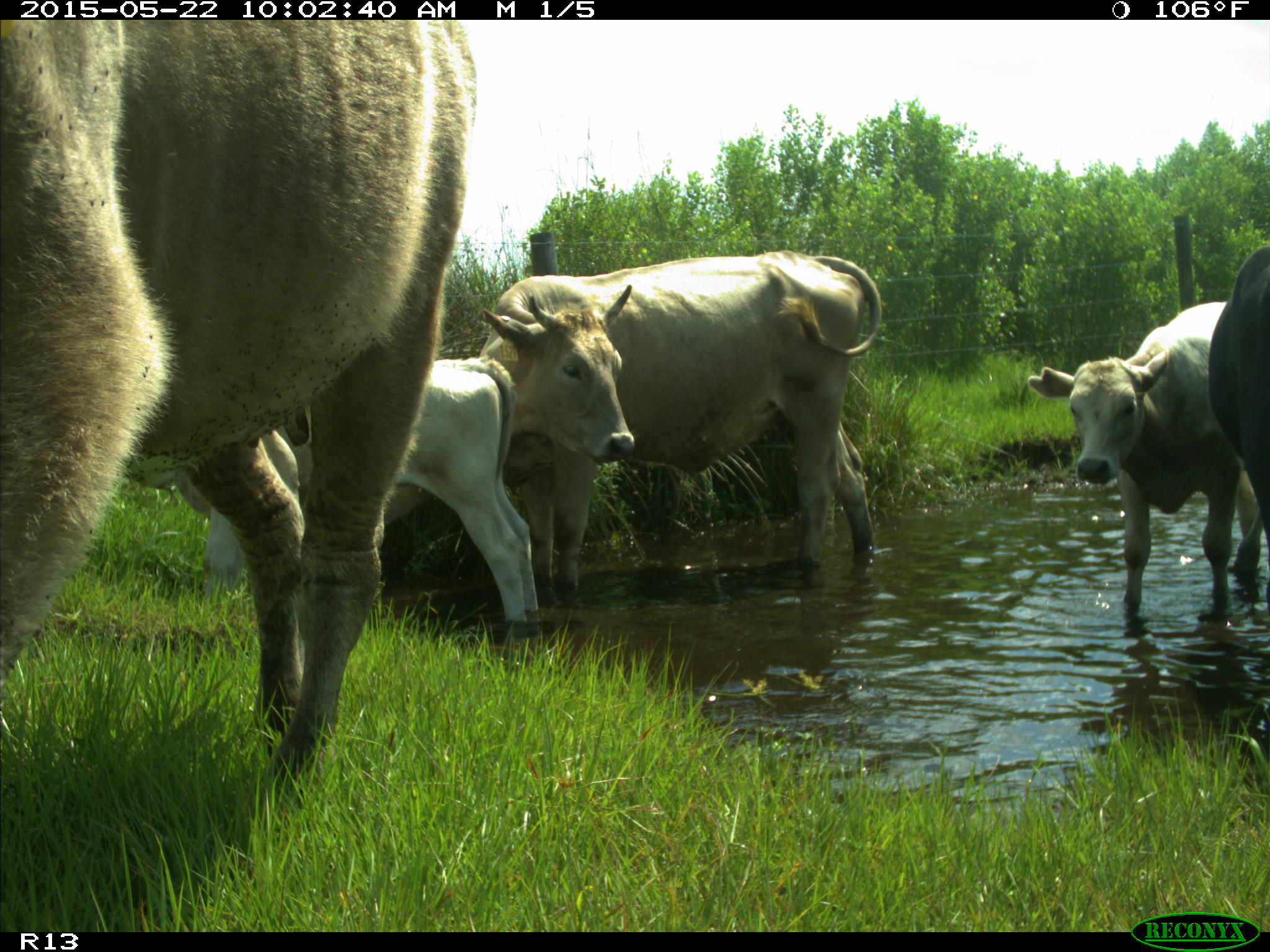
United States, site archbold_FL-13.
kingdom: Animalia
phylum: Chordata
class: Mammalia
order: Artiodactyla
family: Bovidae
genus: Bos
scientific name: Bos taurus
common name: domestic cow